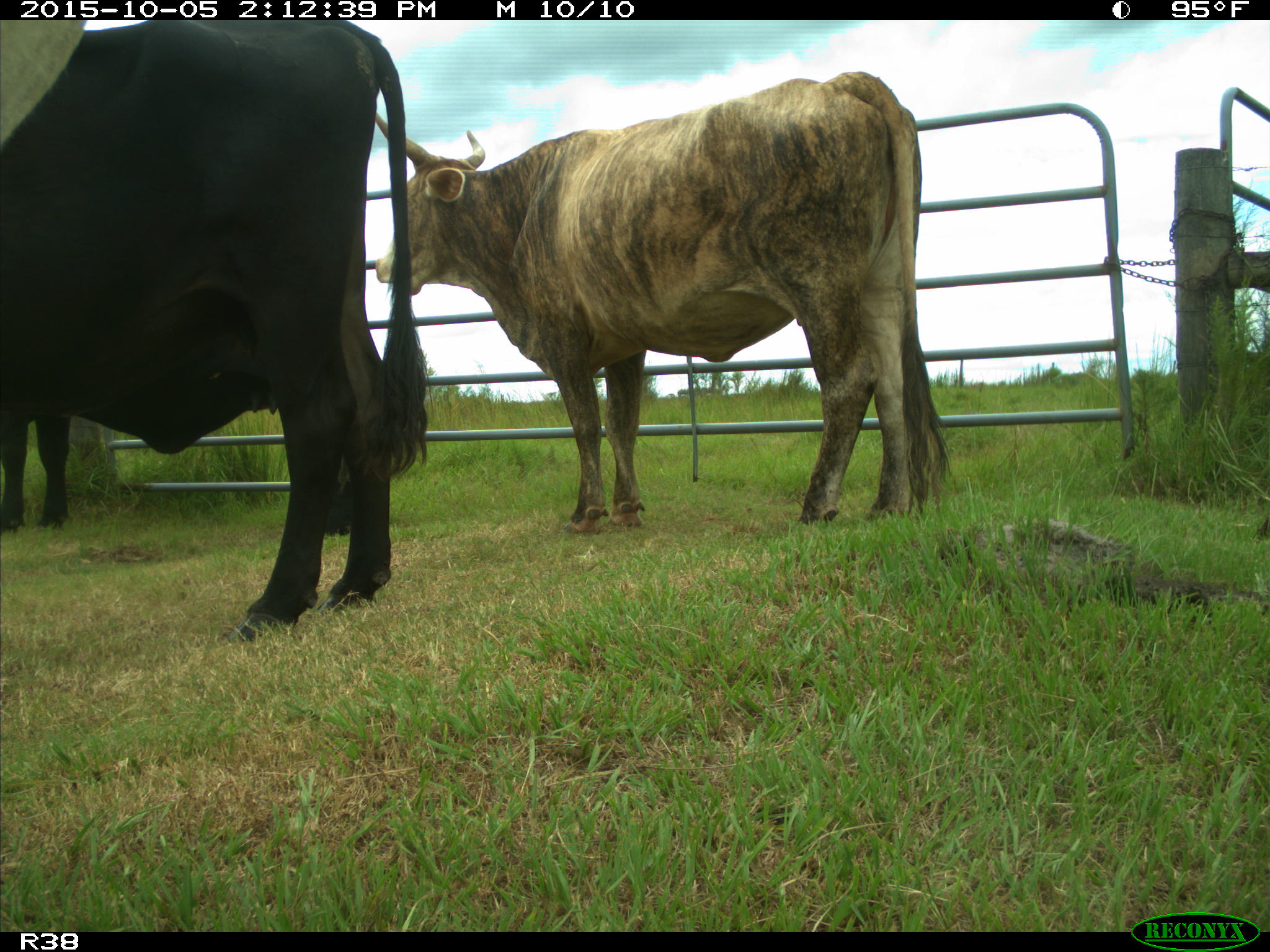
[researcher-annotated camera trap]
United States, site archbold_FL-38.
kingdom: Animalia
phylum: Chordata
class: Mammalia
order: Artiodactyla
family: Bovidae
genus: Bos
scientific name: Bos taurus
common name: domestic cow